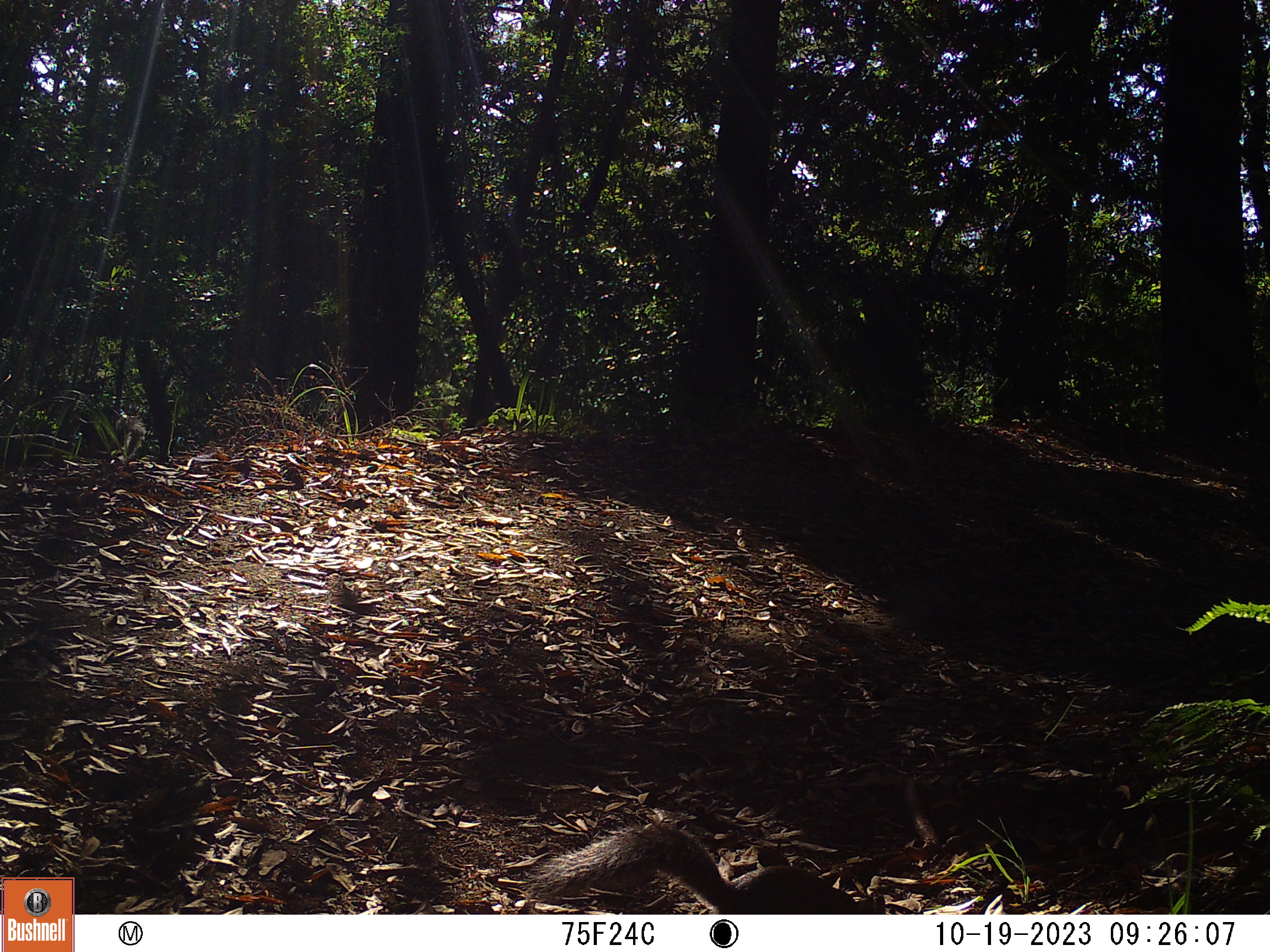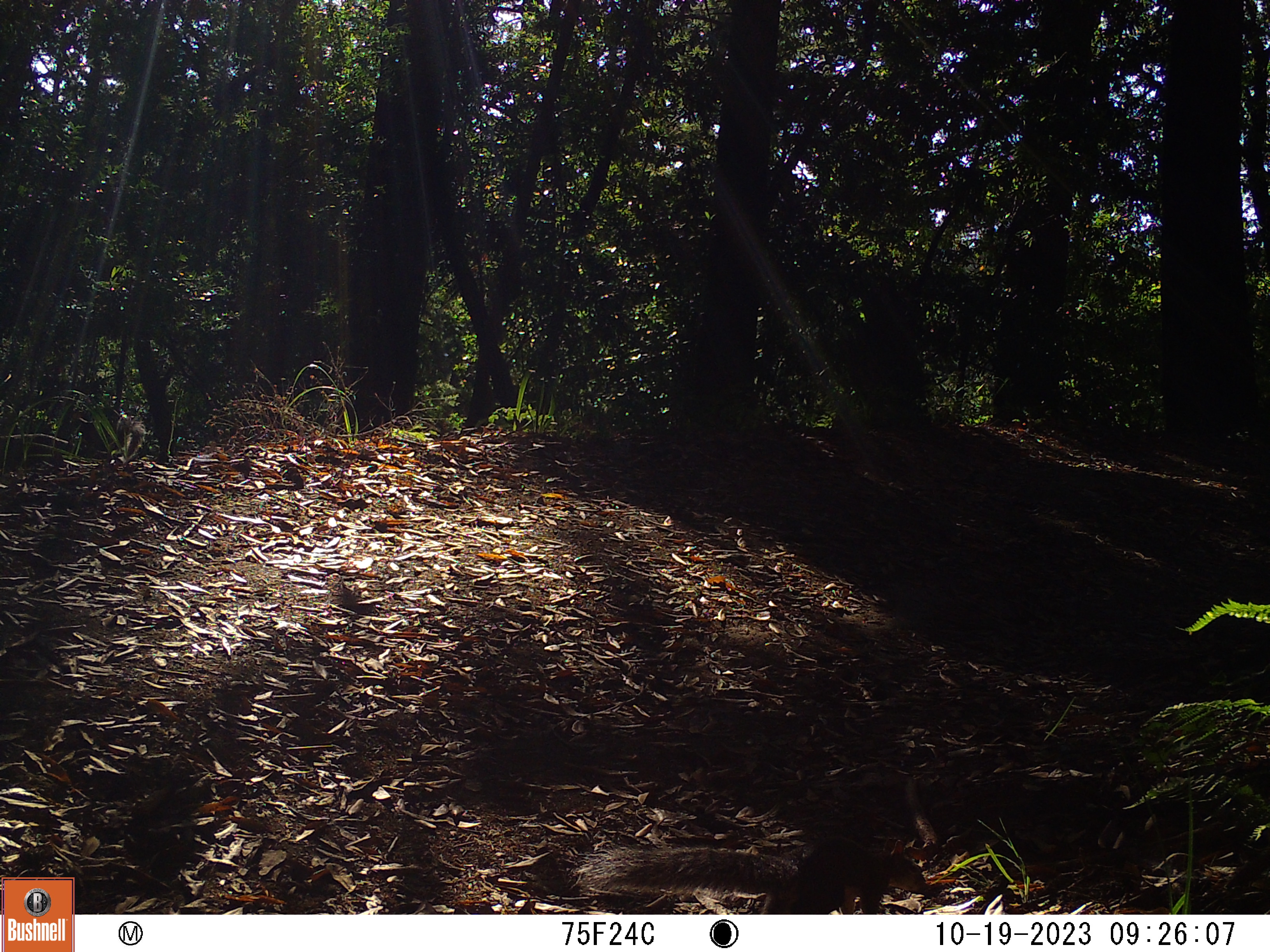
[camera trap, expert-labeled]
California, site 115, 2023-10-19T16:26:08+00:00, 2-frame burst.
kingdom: Animalia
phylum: Chordata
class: Mammalia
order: Rodentia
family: Sciuridae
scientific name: Sciuridae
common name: squirrel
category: unknown squirrel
Unknown squirrel (squirrel) (Sciuridae).